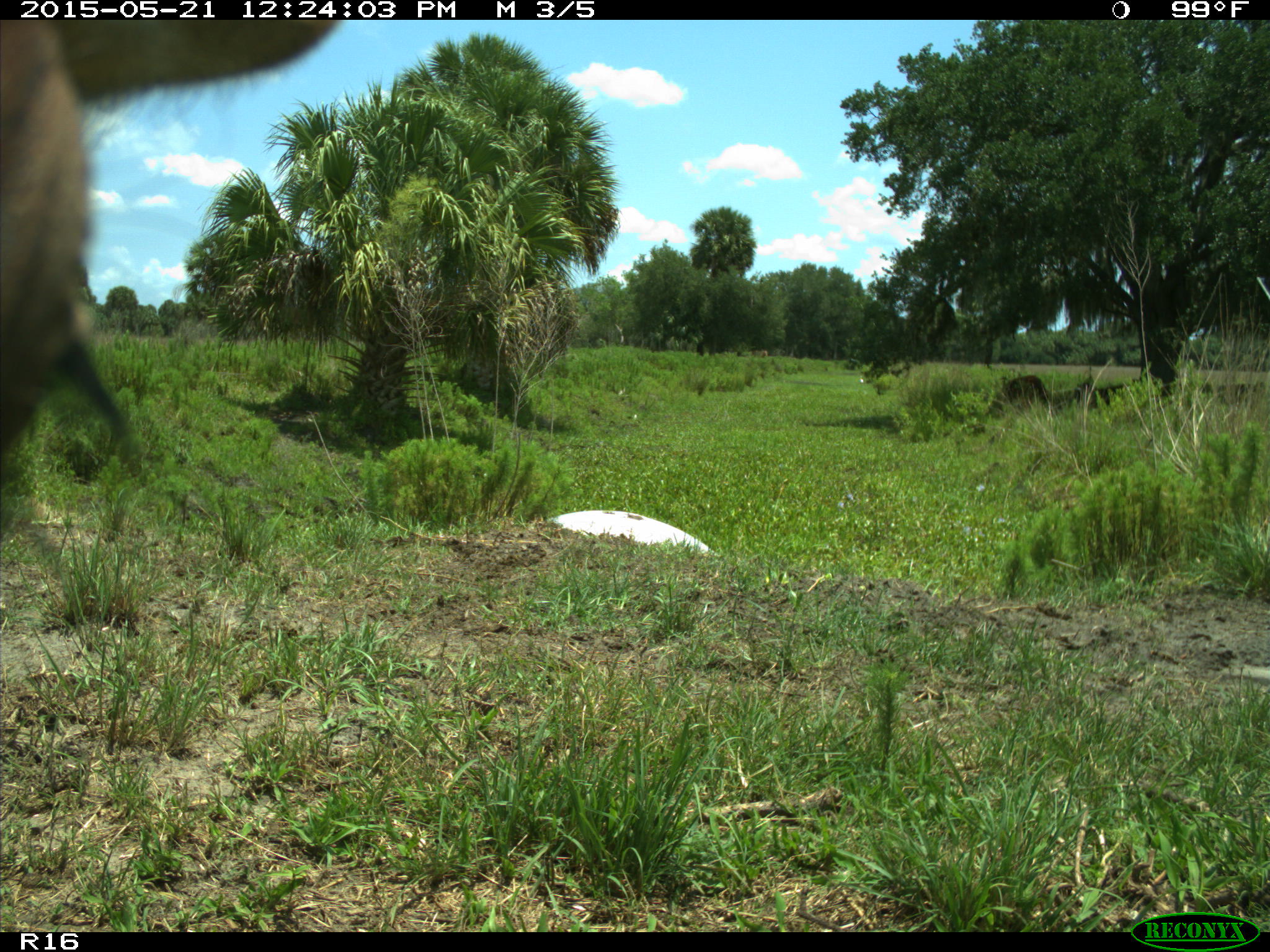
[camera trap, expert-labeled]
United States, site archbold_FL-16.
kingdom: Animalia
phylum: Chordata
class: Mammalia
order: Artiodactyla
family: Bovidae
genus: Bos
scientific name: Bos taurus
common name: domestic cow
Bos taurus (domestic cow).